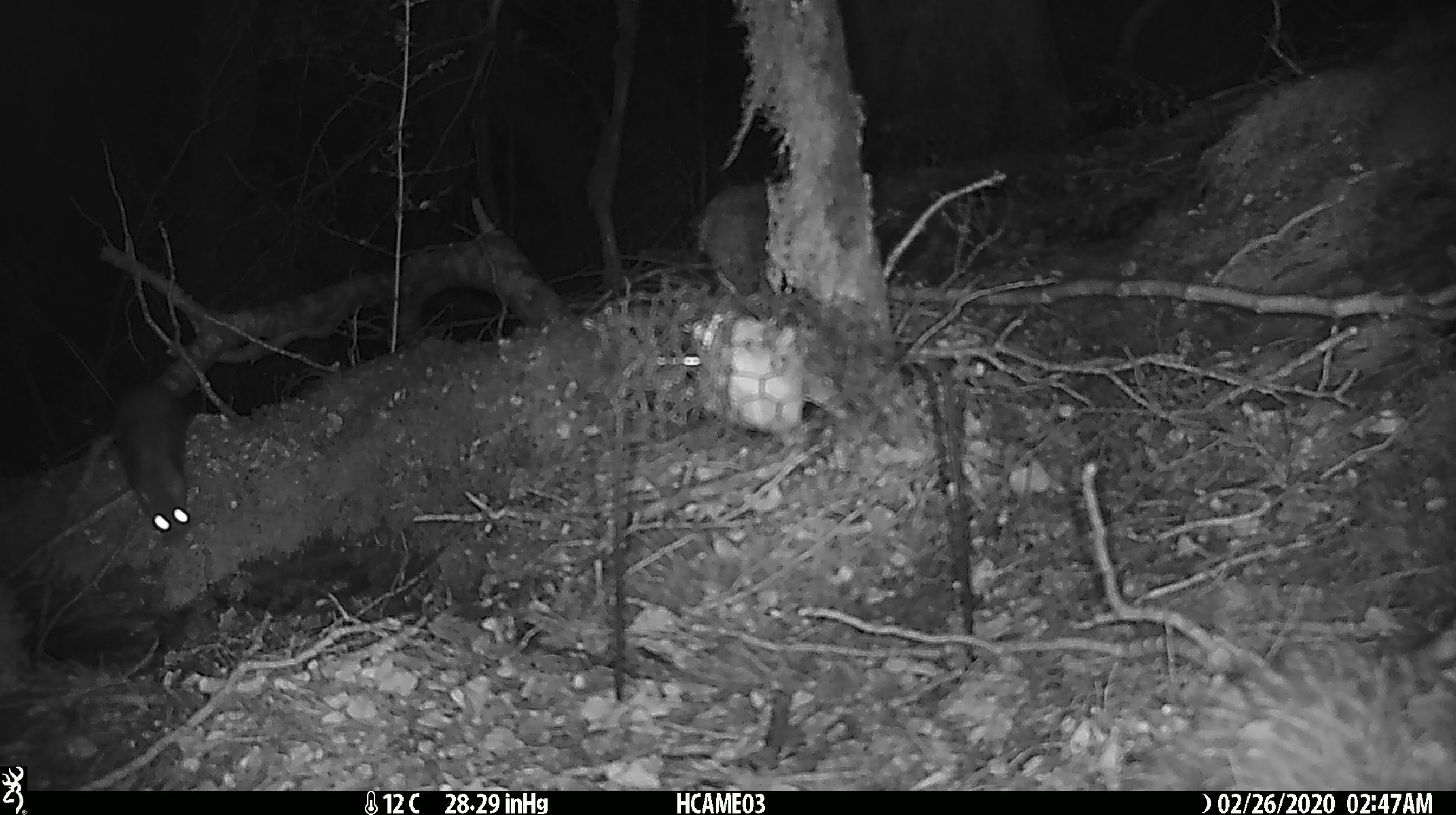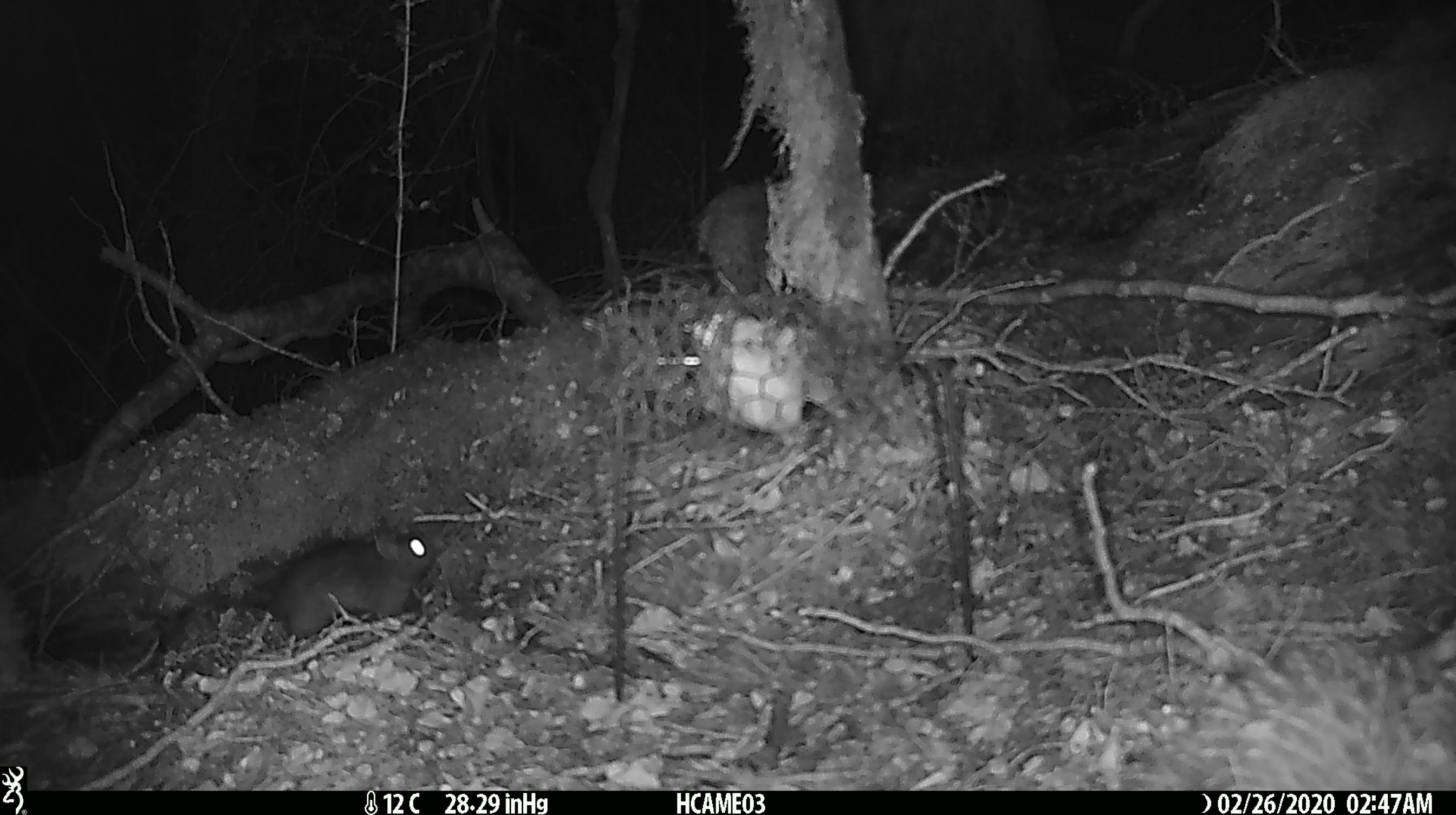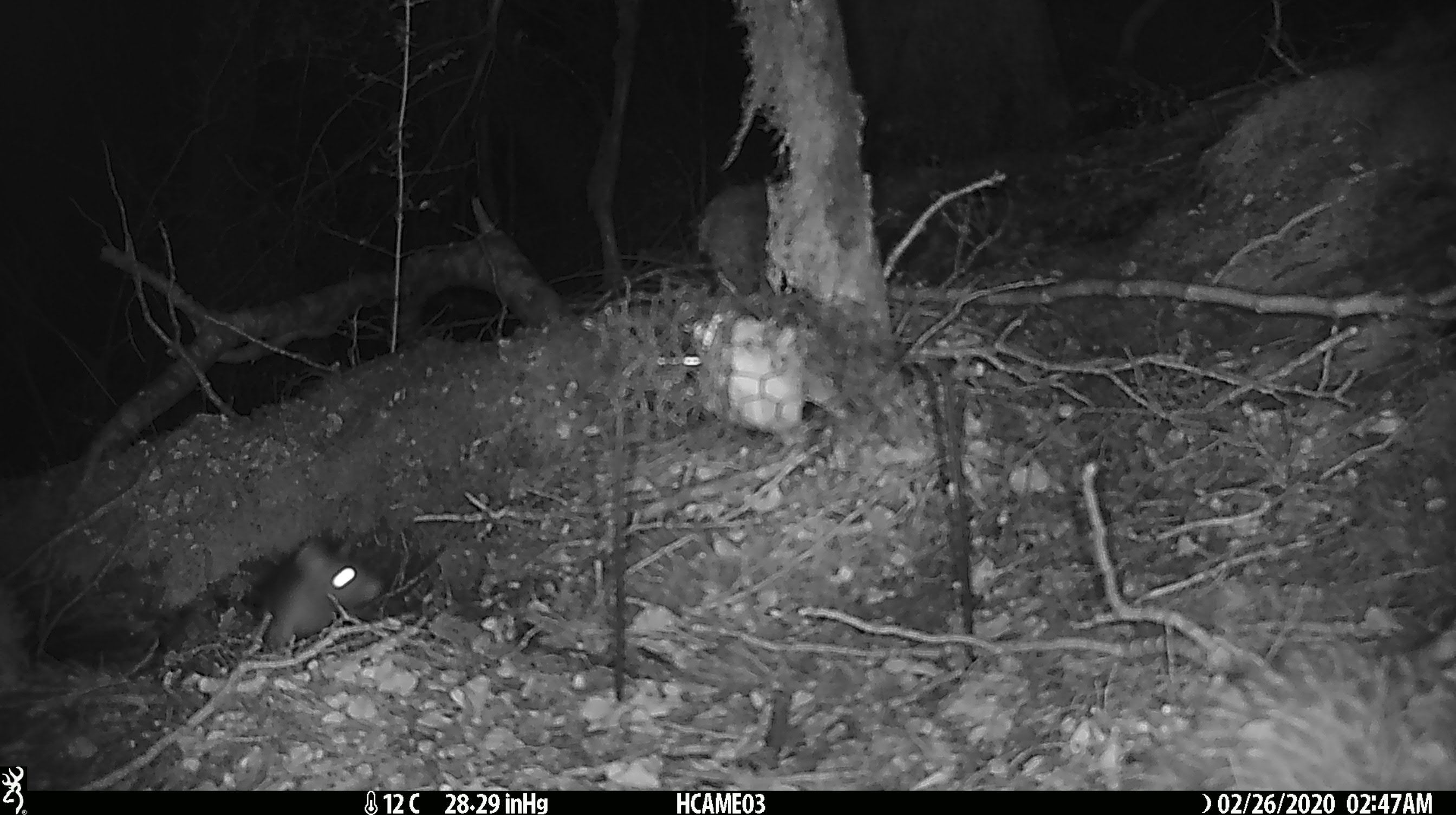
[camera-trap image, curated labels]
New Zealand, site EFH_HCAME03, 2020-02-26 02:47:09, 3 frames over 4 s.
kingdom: Animalia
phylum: Chordata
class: Mammalia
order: Rodentia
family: Muridae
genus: Rattus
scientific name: Rattus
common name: rat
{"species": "rat (Rattus)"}